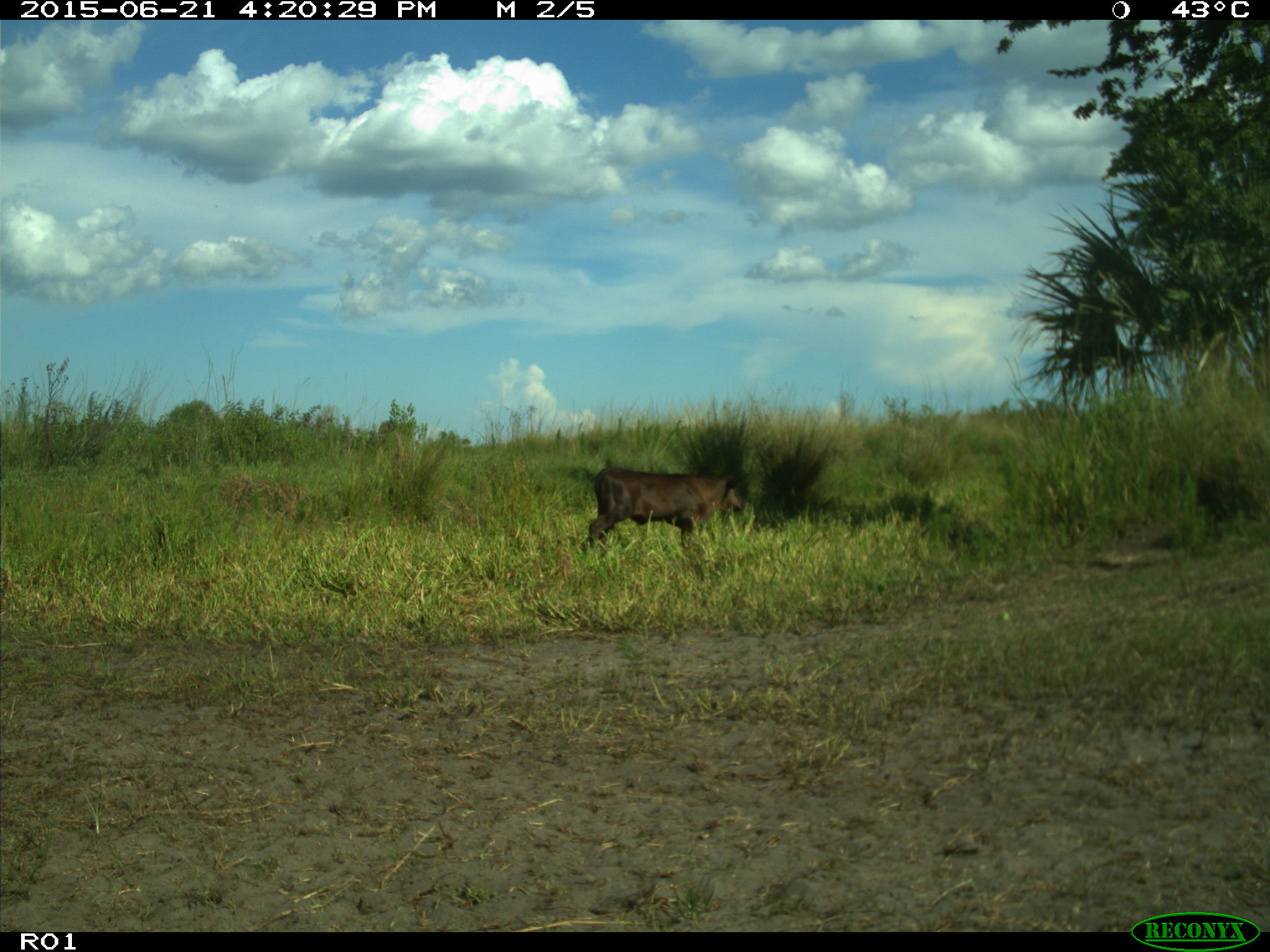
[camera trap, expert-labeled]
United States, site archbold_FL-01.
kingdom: Animalia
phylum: Chordata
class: Mammalia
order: Artiodactyla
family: Bovidae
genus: Bos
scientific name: Bos taurus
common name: domestic cow